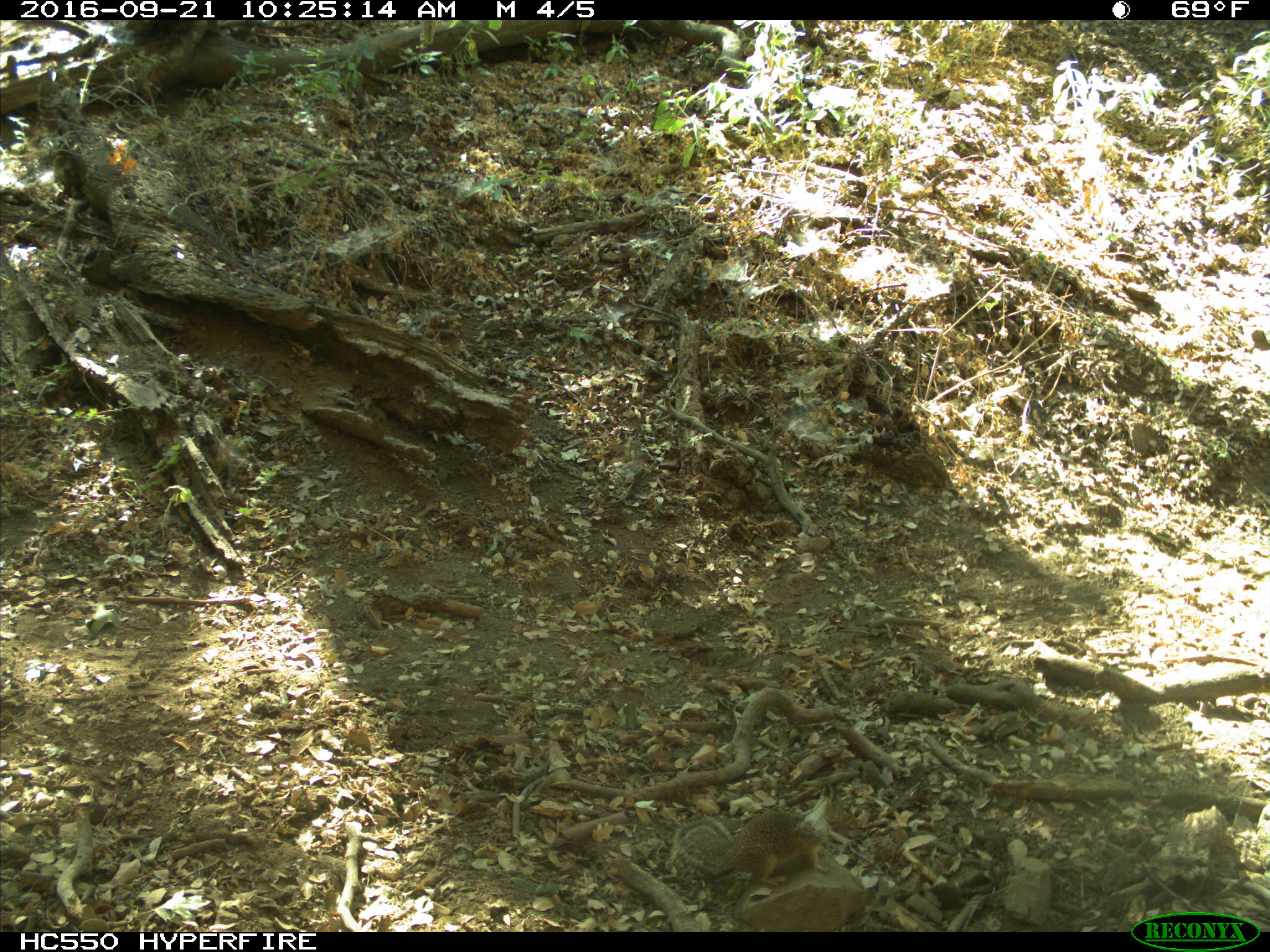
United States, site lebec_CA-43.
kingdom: Animalia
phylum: Chordata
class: Mammalia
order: Rodentia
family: Sciuridae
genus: Otospermophilus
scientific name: Otospermophilus beecheyi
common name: california ground squirrel